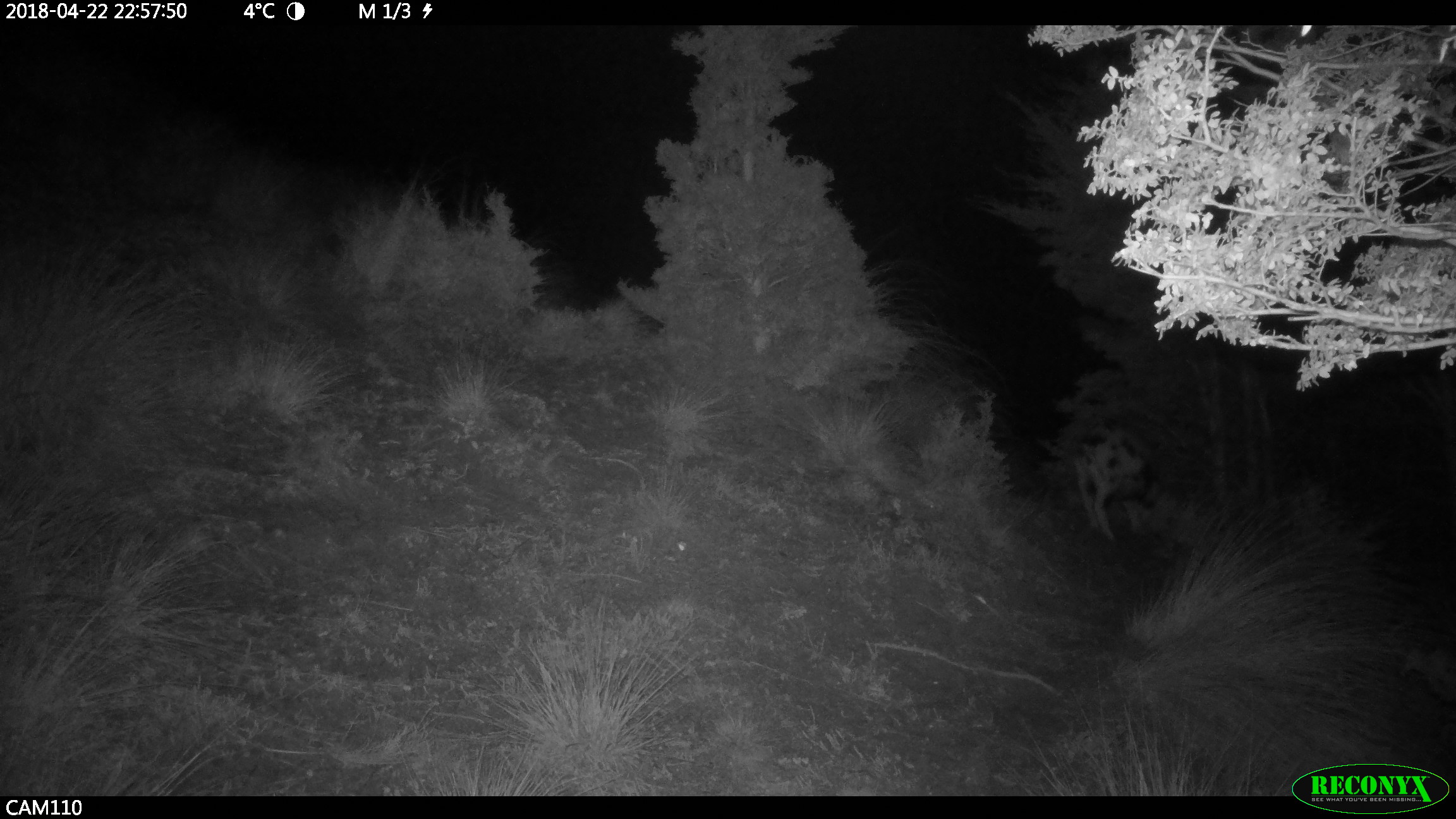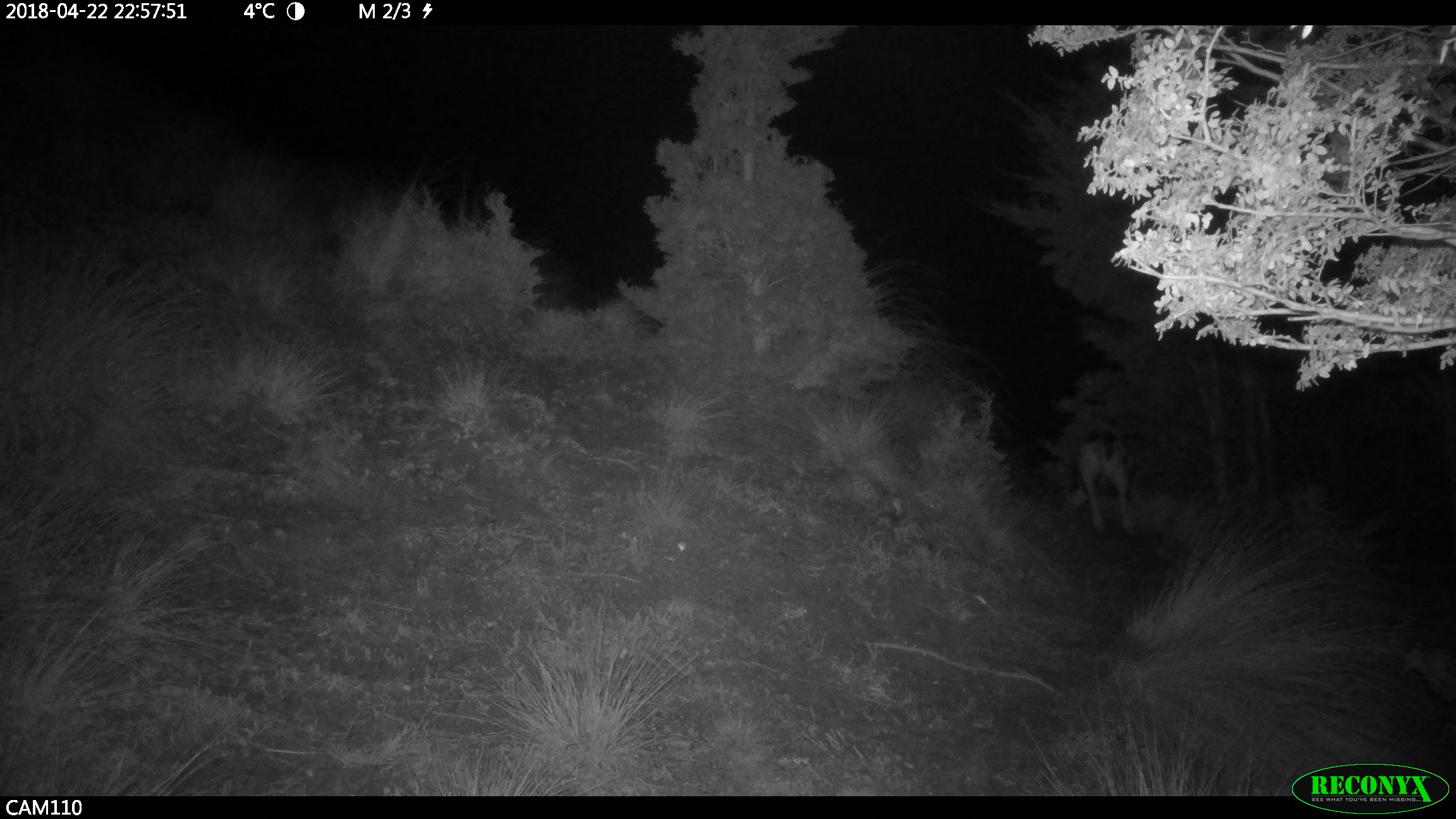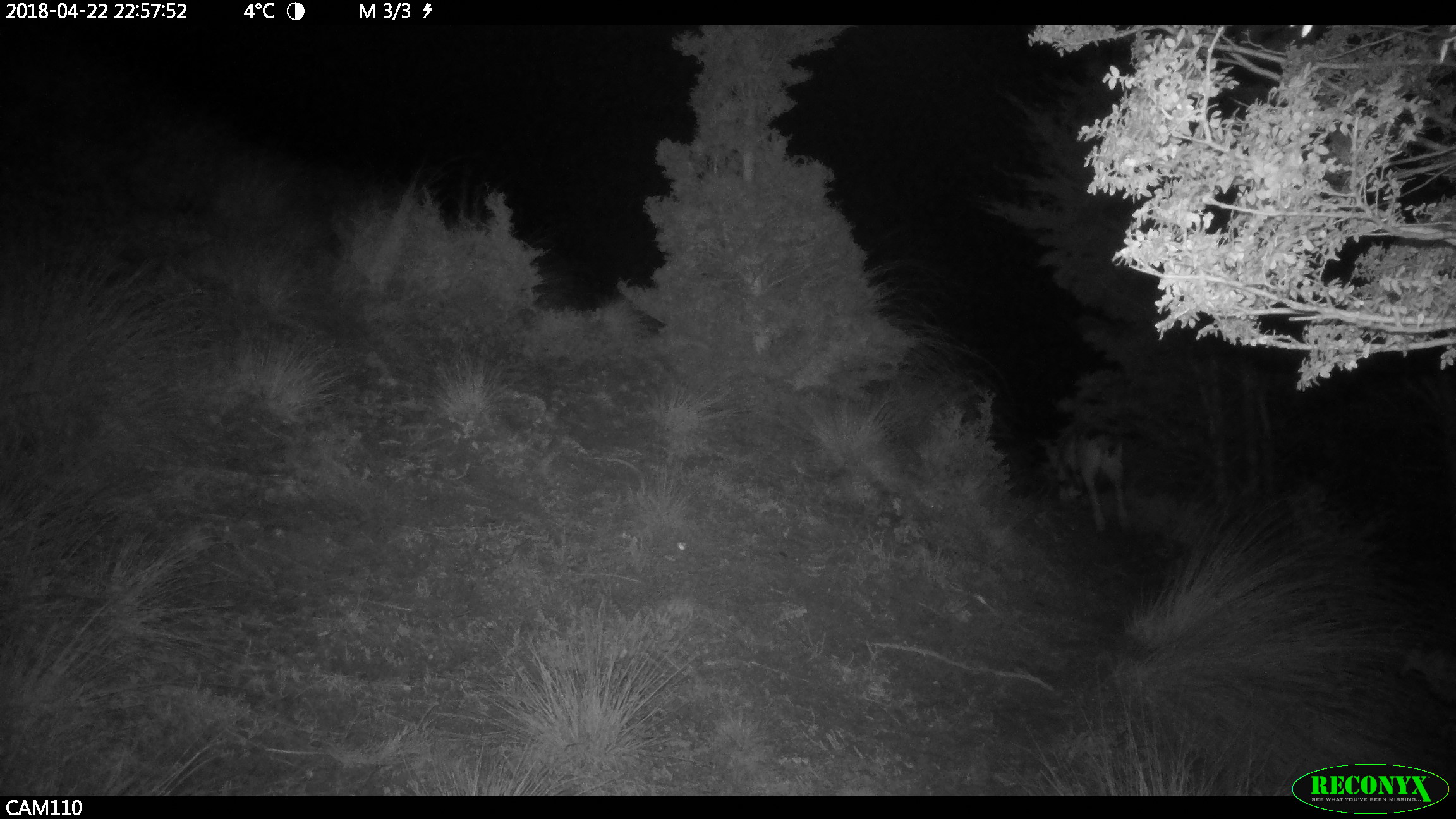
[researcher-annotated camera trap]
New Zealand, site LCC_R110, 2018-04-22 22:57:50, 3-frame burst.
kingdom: Animalia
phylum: Chordata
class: Mammalia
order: Artiodactyla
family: Suidae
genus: Sus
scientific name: Sus scrofa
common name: pig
Pig (Sus scrofa).